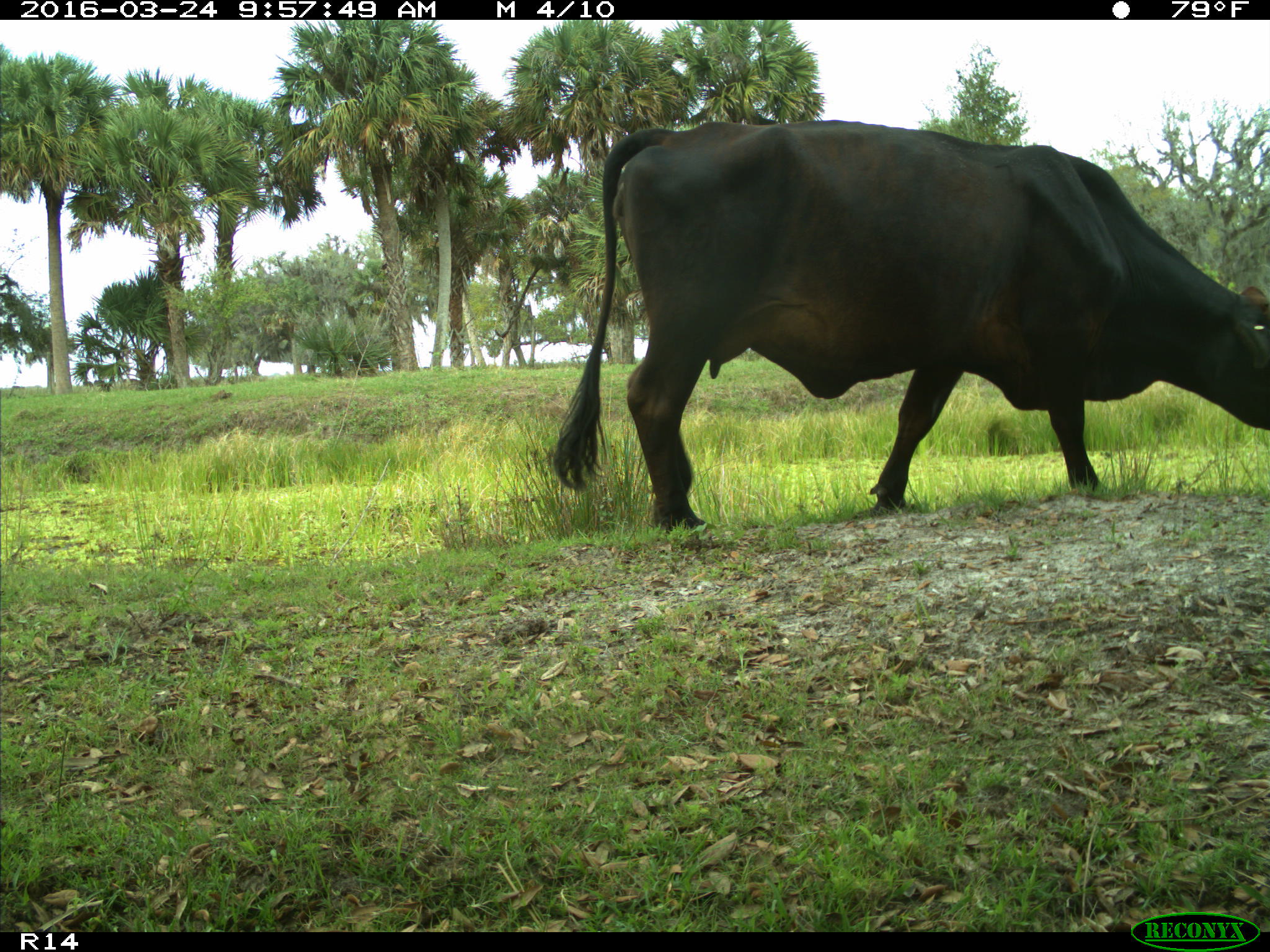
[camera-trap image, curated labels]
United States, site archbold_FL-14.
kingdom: Animalia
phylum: Chordata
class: Mammalia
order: Artiodactyla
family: Bovidae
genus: Bos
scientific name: Bos taurus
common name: domestic cow